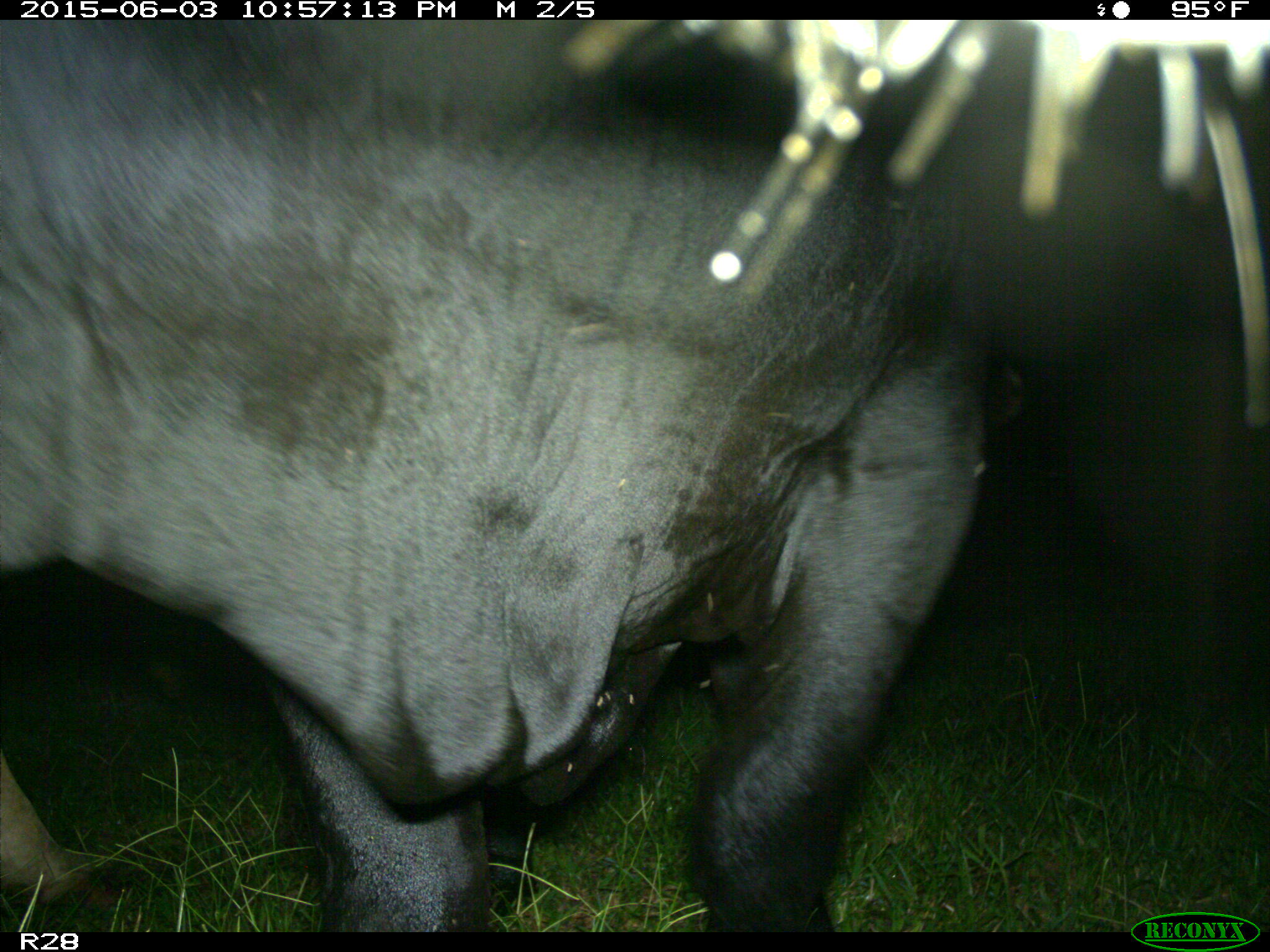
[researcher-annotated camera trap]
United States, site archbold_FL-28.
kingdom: Animalia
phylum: Chordata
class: Mammalia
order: Artiodactyla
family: Bovidae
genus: Bos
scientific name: Bos taurus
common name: domestic cow